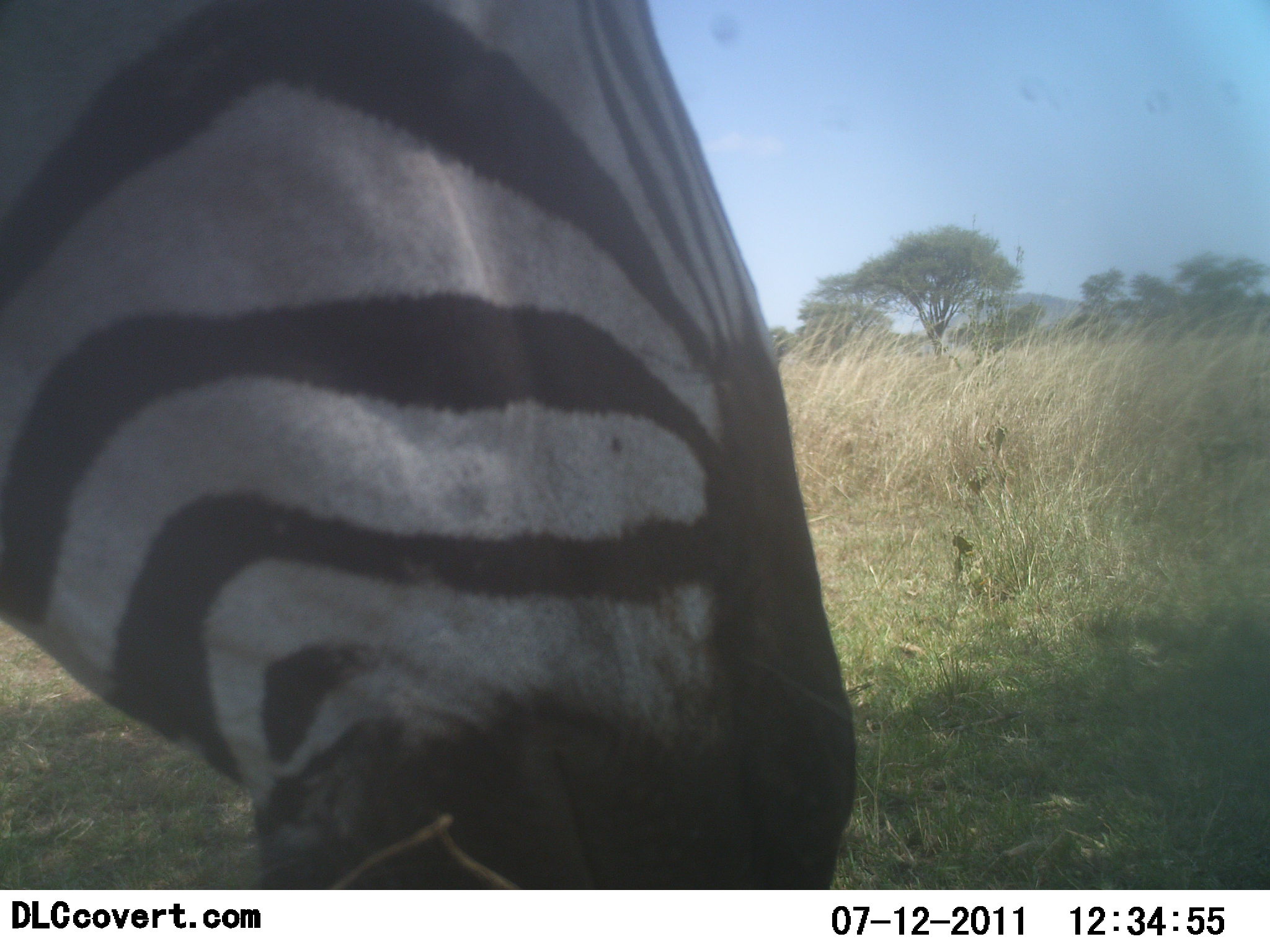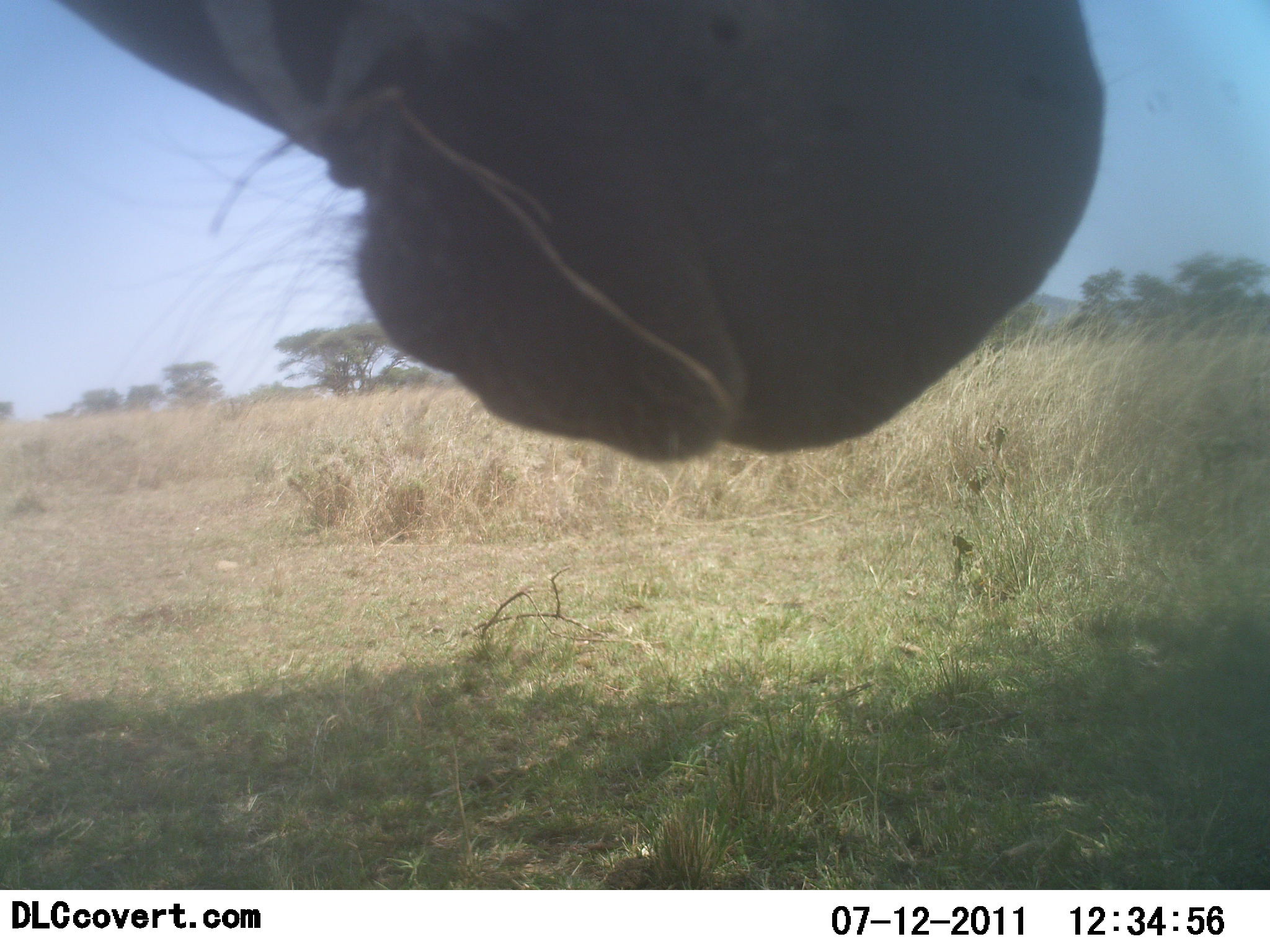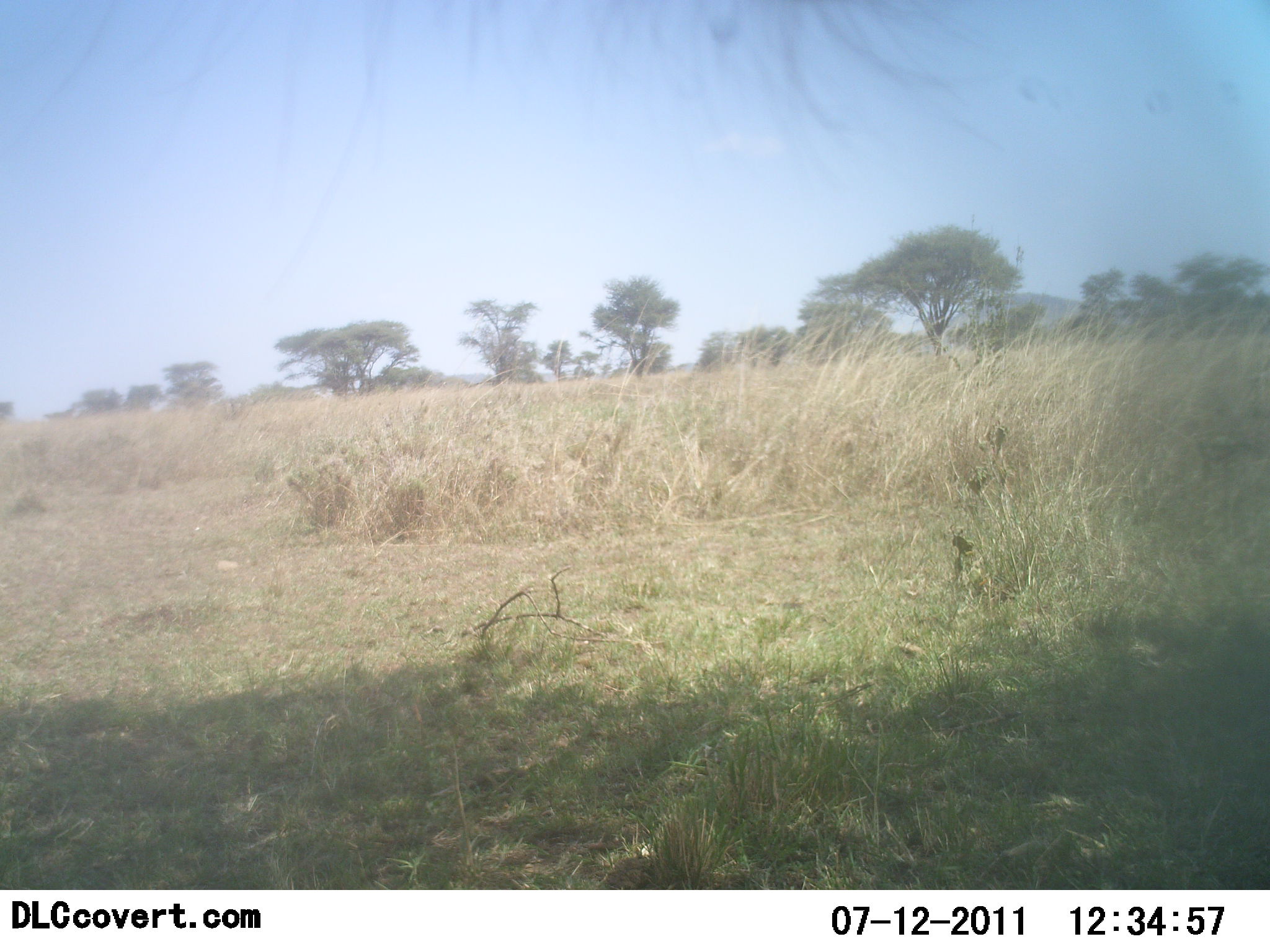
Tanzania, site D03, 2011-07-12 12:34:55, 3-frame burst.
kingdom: Animalia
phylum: Chordata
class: Mammalia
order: Perissodactyla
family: Equidae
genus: Equus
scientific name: Equus quagga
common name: plains zebra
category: zebra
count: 1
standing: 10%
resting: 0%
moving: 70%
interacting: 10%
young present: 0%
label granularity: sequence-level